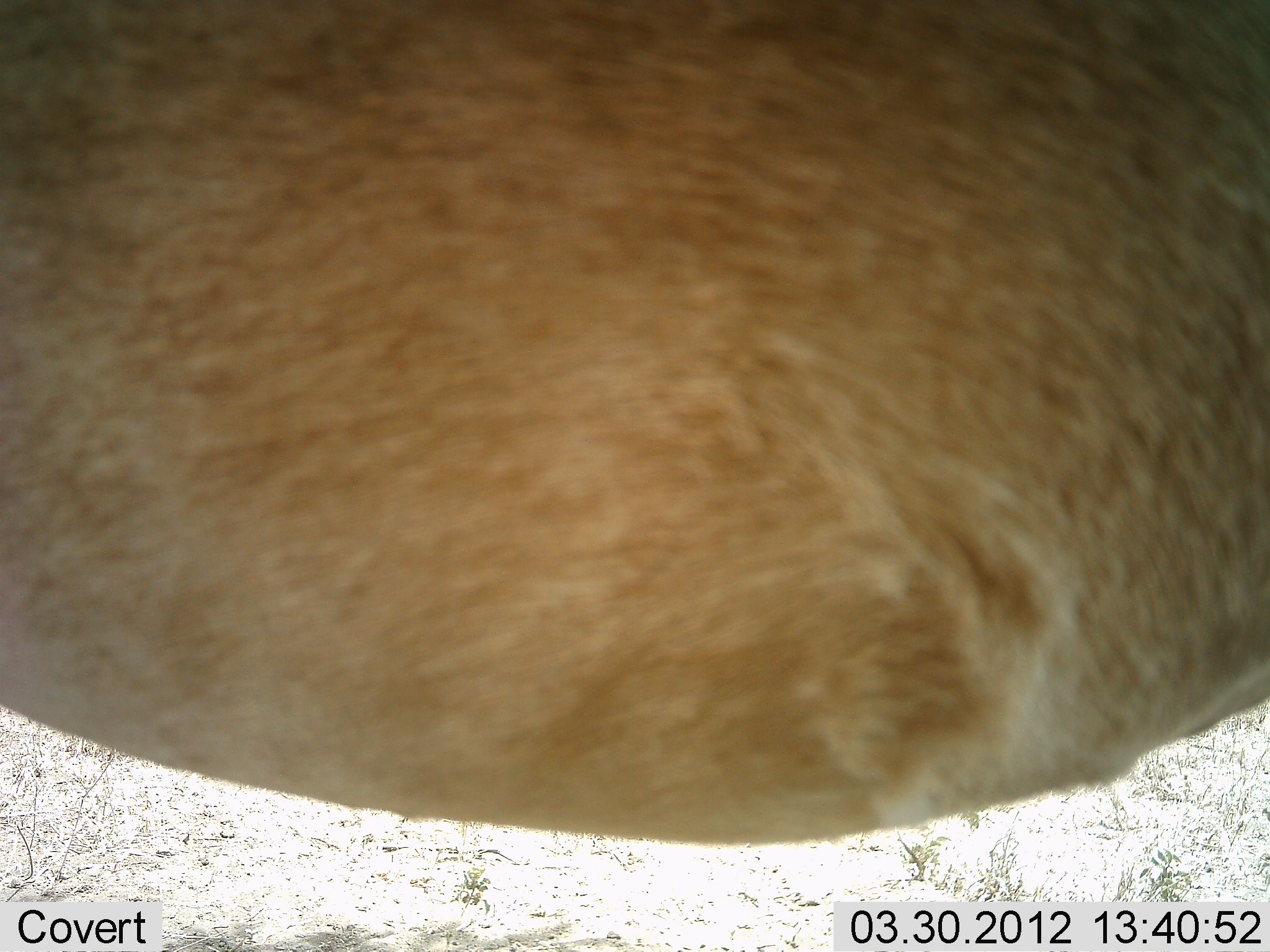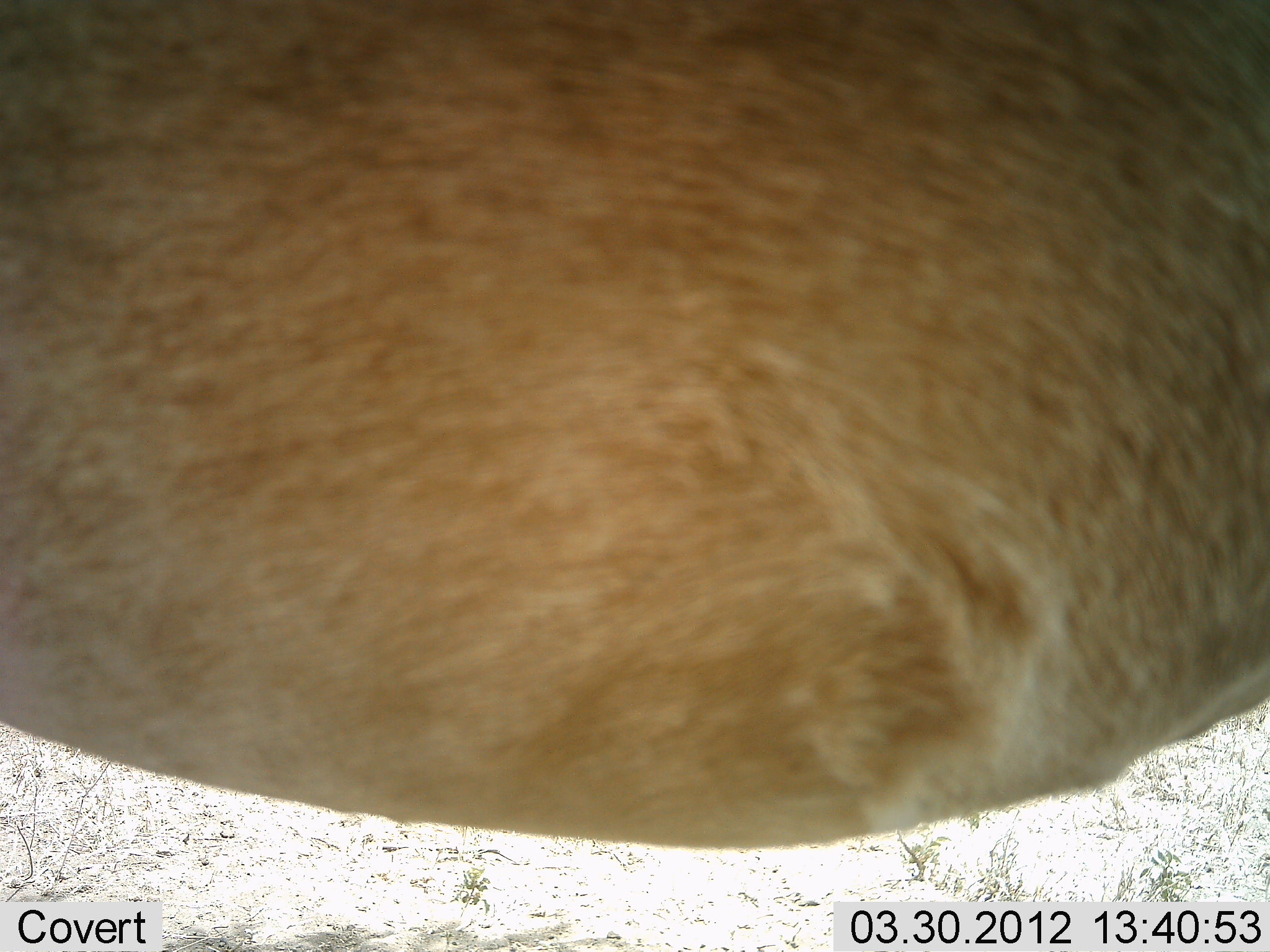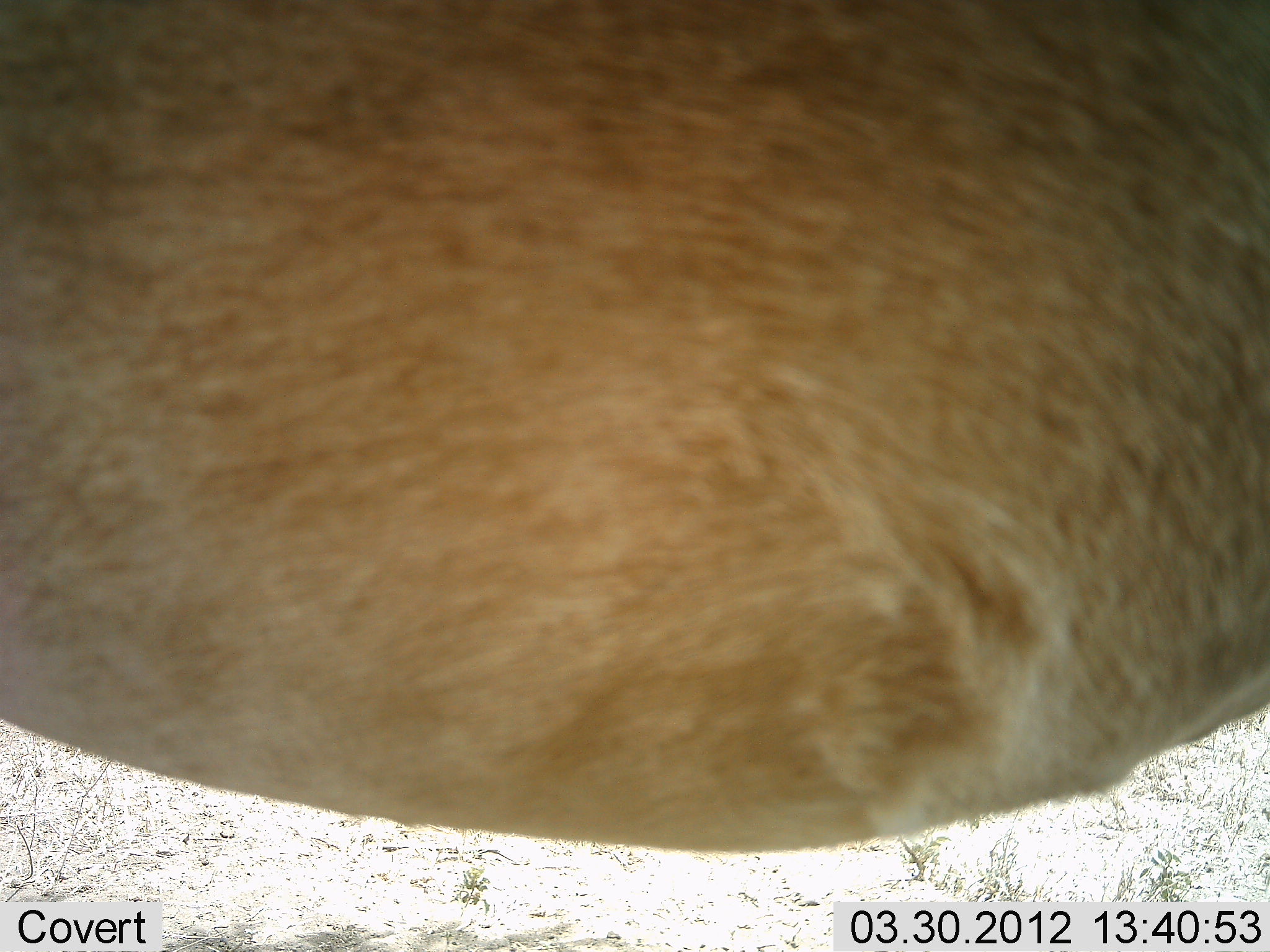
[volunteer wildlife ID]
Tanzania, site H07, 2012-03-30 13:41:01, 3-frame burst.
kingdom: Animalia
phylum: Chordata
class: Mammalia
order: Artiodactyla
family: Bovidae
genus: Alcelaphus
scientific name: Alcelaphus buselaphus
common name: hartebeest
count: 1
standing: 100%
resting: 0%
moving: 0%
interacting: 0%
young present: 0%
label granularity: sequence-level